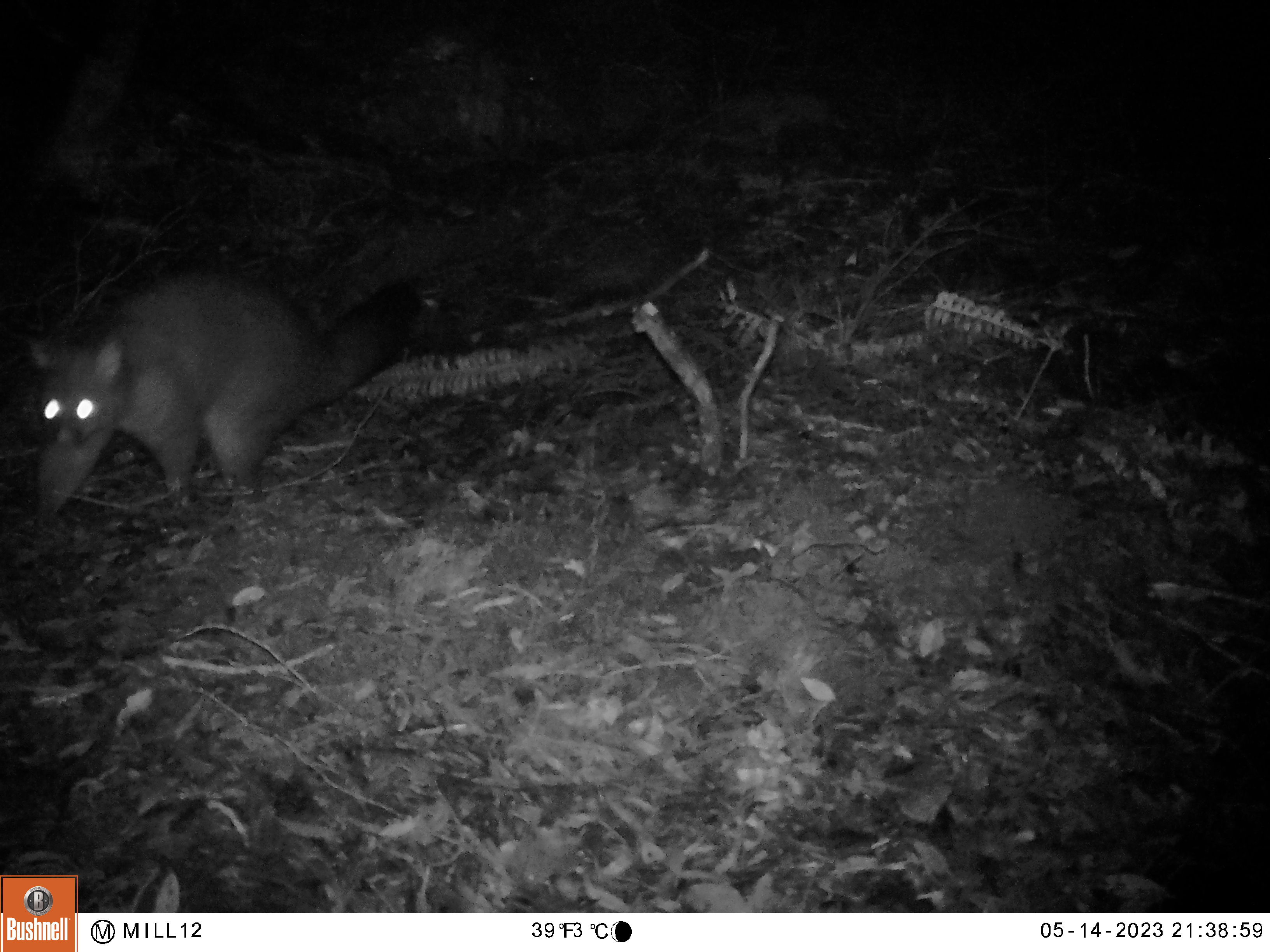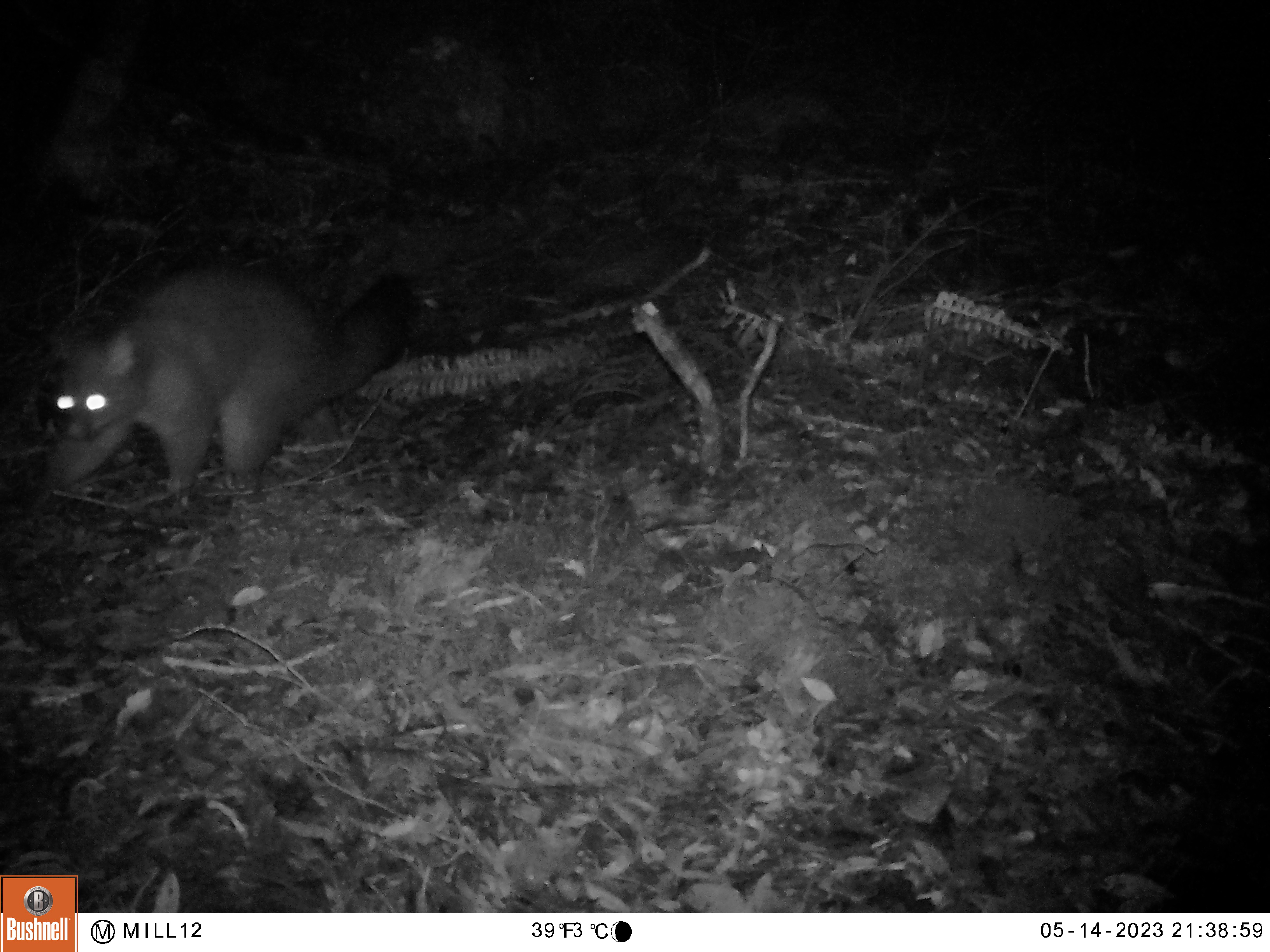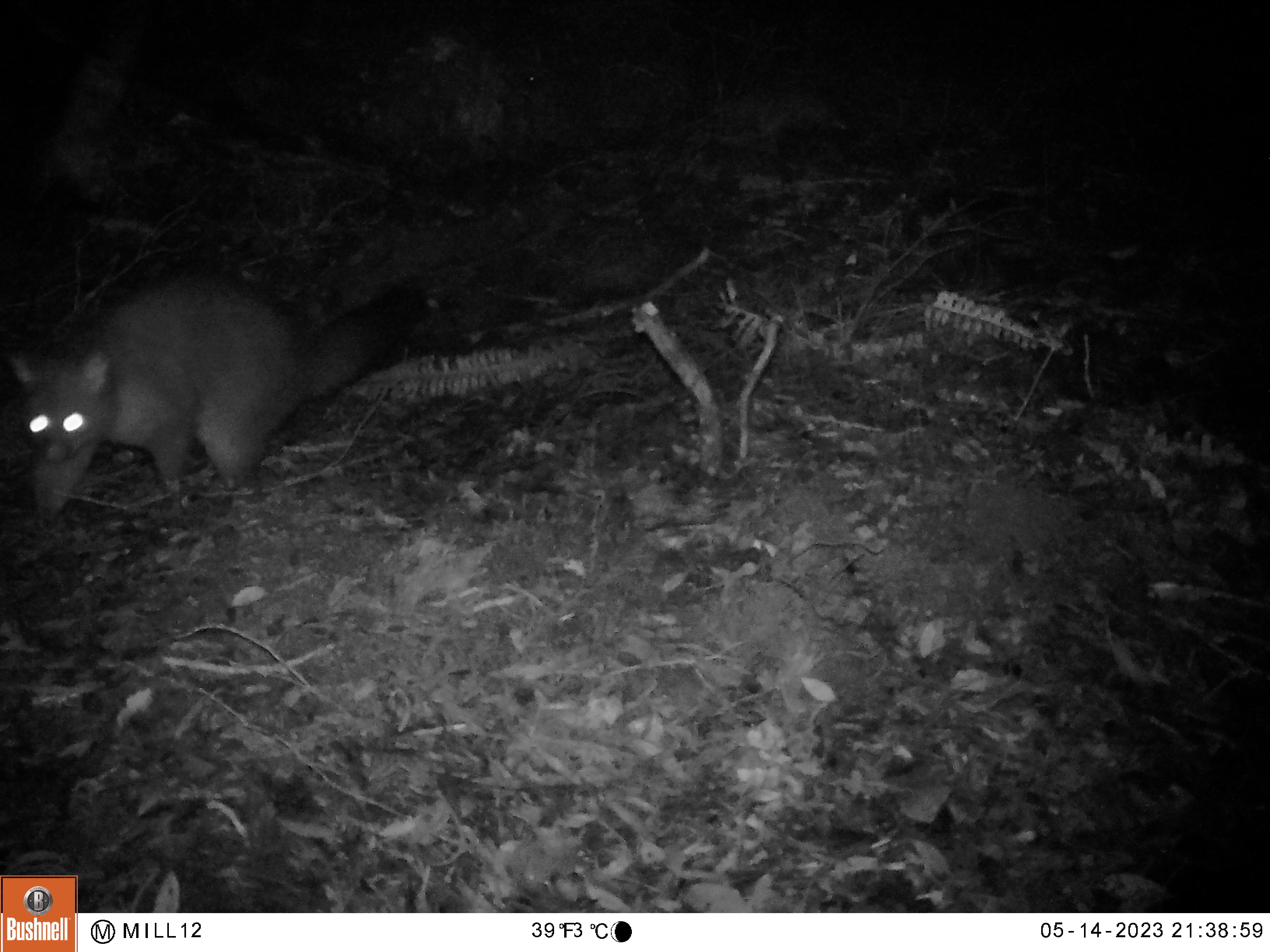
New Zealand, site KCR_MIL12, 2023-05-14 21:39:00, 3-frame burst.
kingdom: Animalia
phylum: Chordata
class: Mammalia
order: Diprotodontia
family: Phalangeridae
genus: Trichosurus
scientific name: Trichosurus vulpecula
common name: common brushtail possum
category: possum